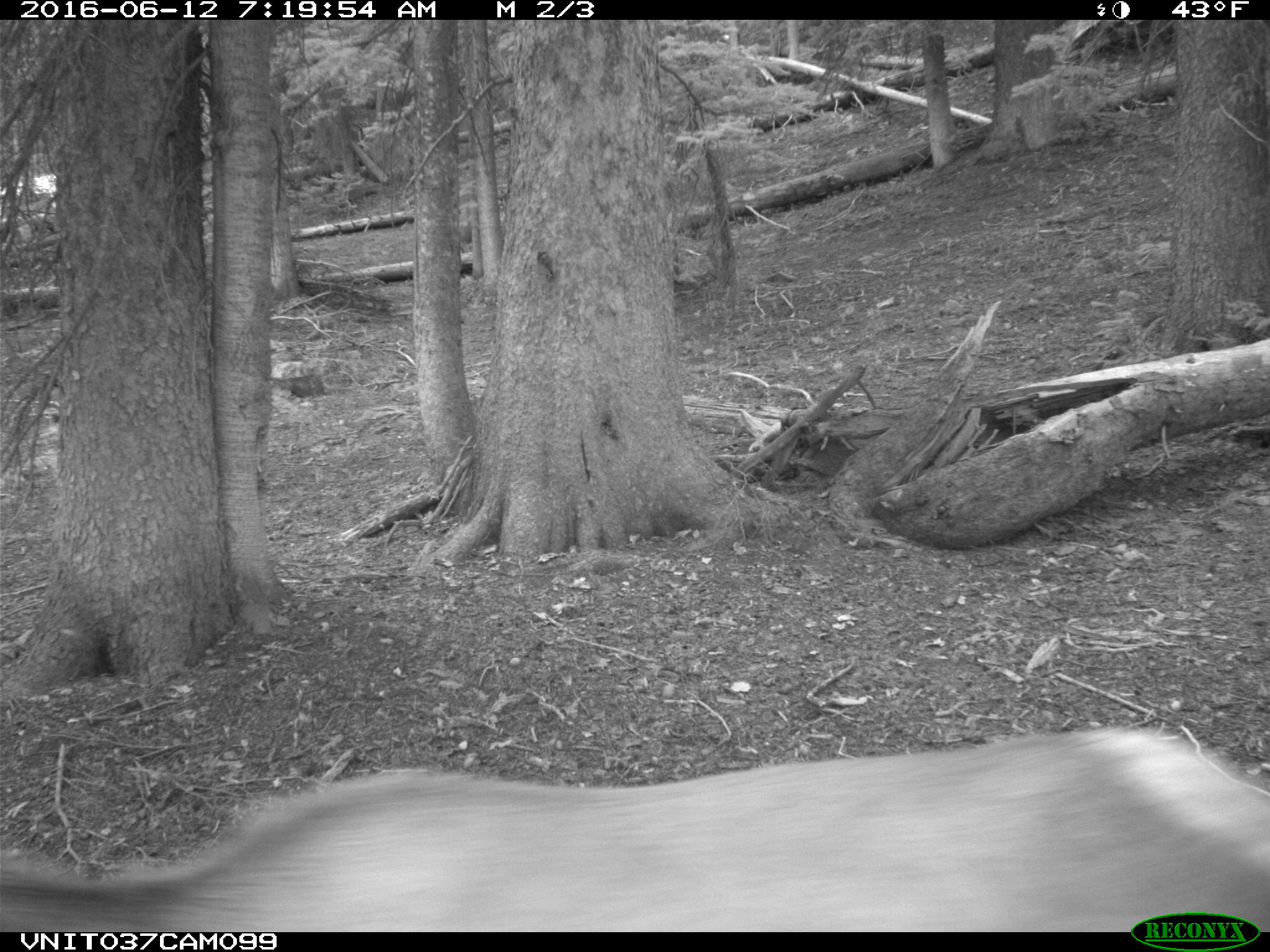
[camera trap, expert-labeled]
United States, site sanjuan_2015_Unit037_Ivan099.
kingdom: Animalia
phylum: Chordata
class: Mammalia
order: Artiodactyla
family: Cervidae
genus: Cervus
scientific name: Cervus elaphus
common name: red deer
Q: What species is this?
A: Cervus elaphus (red deer).